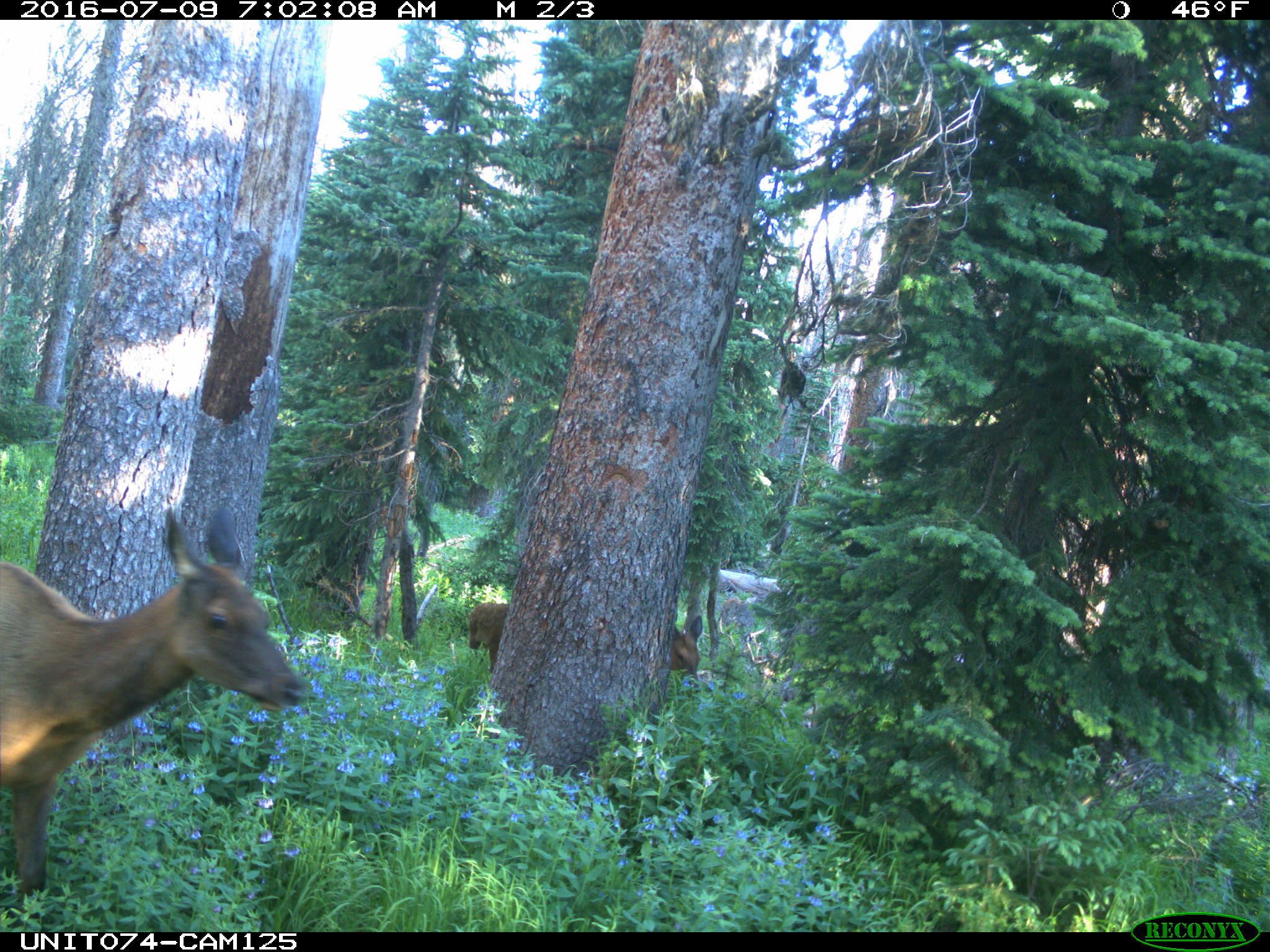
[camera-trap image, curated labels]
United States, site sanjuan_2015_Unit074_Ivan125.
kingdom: Animalia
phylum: Chordata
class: Mammalia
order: Artiodactyla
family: Cervidae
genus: Cervus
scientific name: Cervus elaphus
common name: red deer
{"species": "Cervus elaphus (red deer)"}